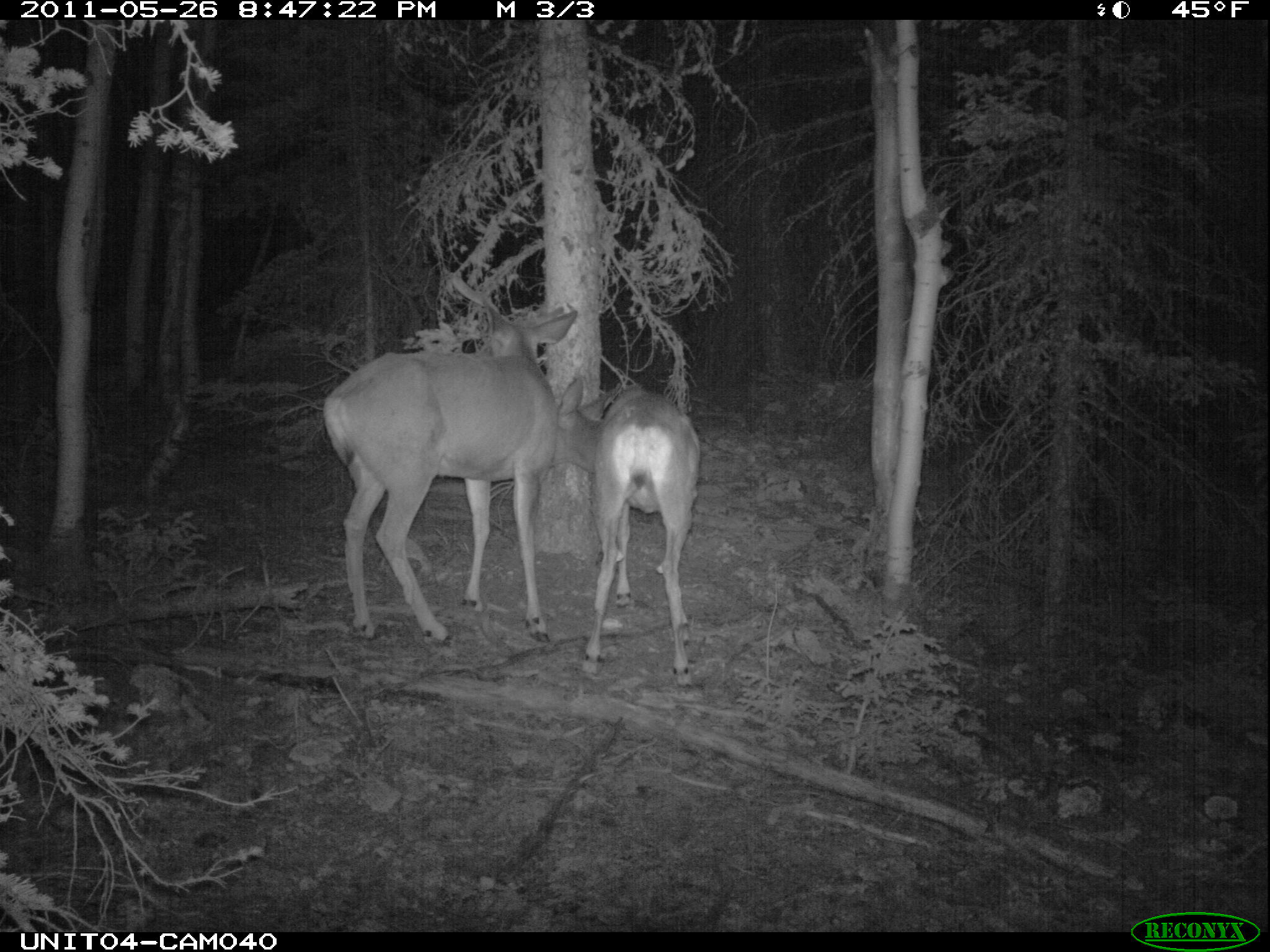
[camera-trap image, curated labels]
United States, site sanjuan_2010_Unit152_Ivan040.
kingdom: Animalia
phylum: Chordata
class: Mammalia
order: Artiodactyla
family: Cervidae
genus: Odocoileus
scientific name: Odocoileus hemionus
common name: mule deer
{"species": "Odocoileus hemionus (mule deer)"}